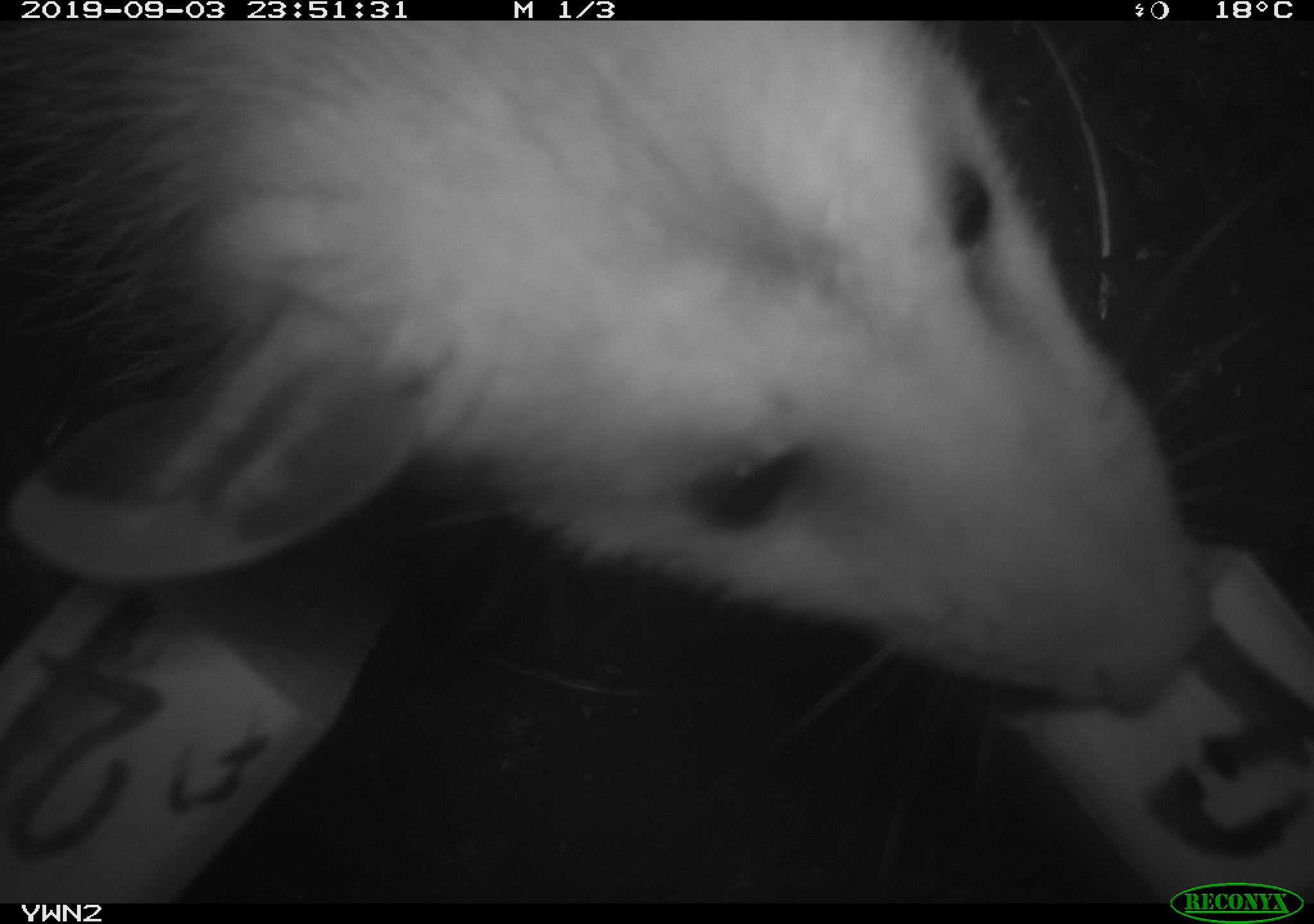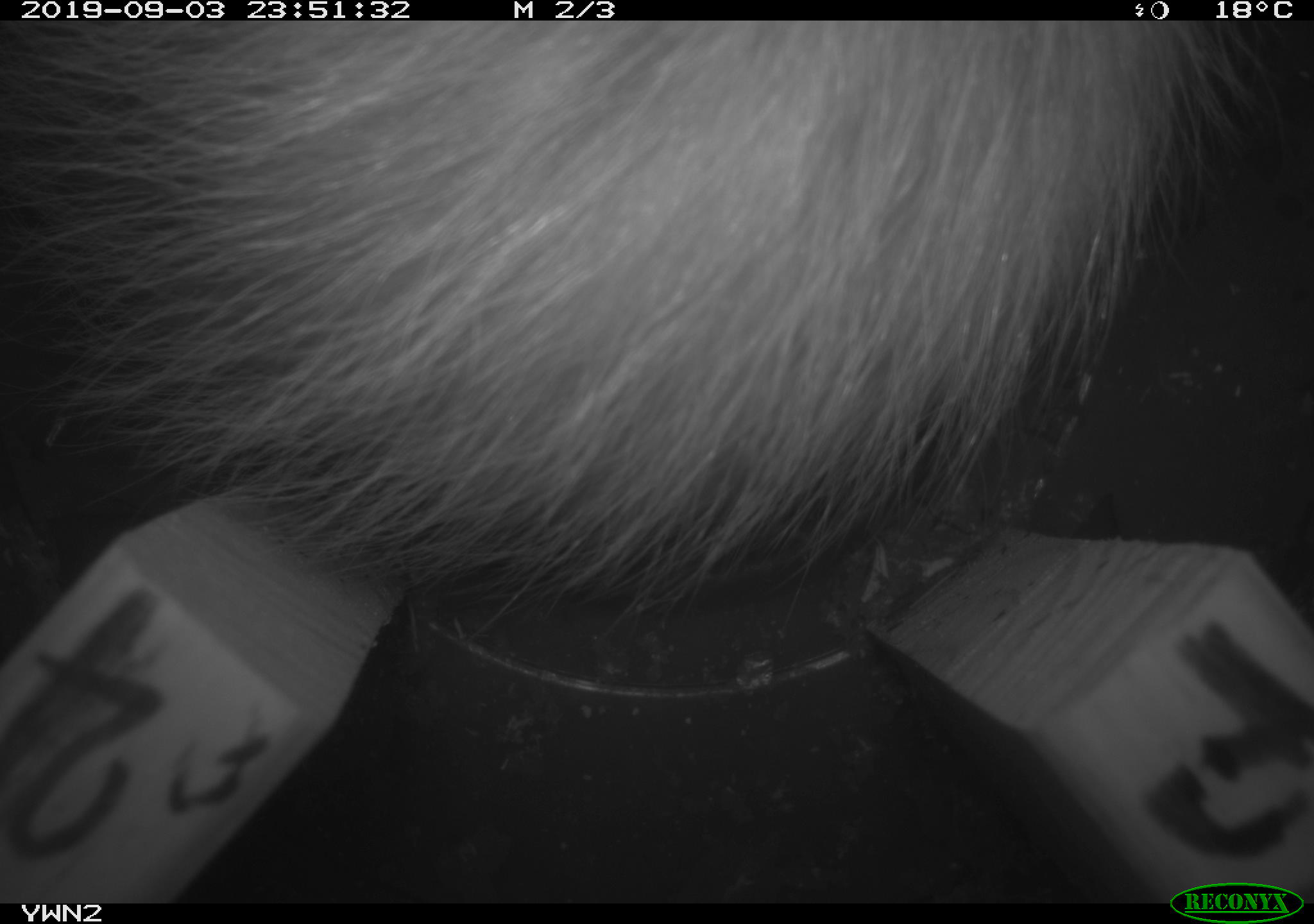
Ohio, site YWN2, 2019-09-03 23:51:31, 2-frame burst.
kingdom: Animalia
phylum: Chordata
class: Mammalia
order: Didelphimorphia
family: Didelphidae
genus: Didelphis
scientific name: Didelphis virginiana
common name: virginia opossum